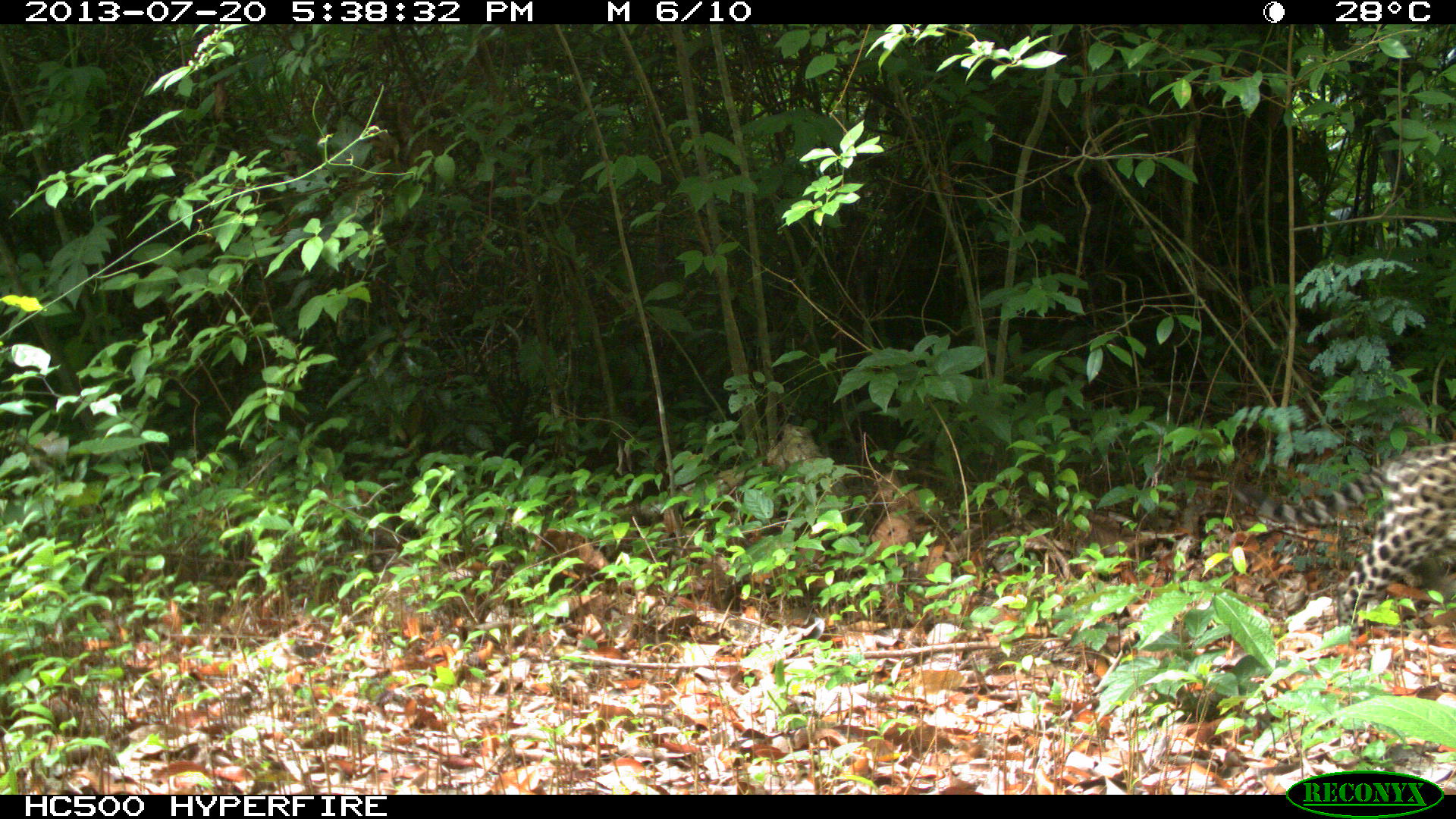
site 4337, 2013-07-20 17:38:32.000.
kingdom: Animalia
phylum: Chordata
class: Mammalia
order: Carnivora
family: Felidae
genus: Leopardus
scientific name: Leopardus pardalis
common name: ocelot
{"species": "Leopardus pardalis (ocelot)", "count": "1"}